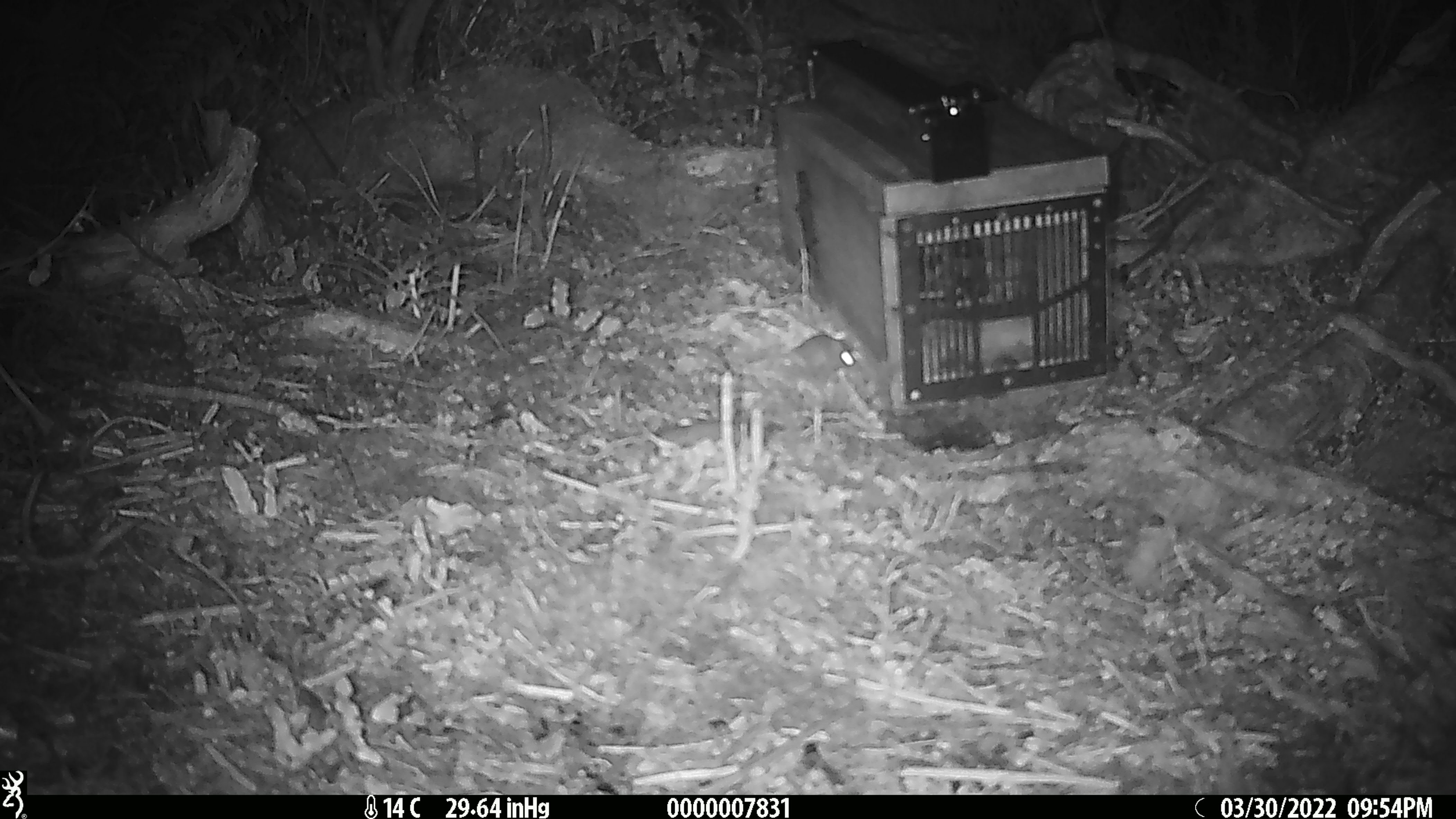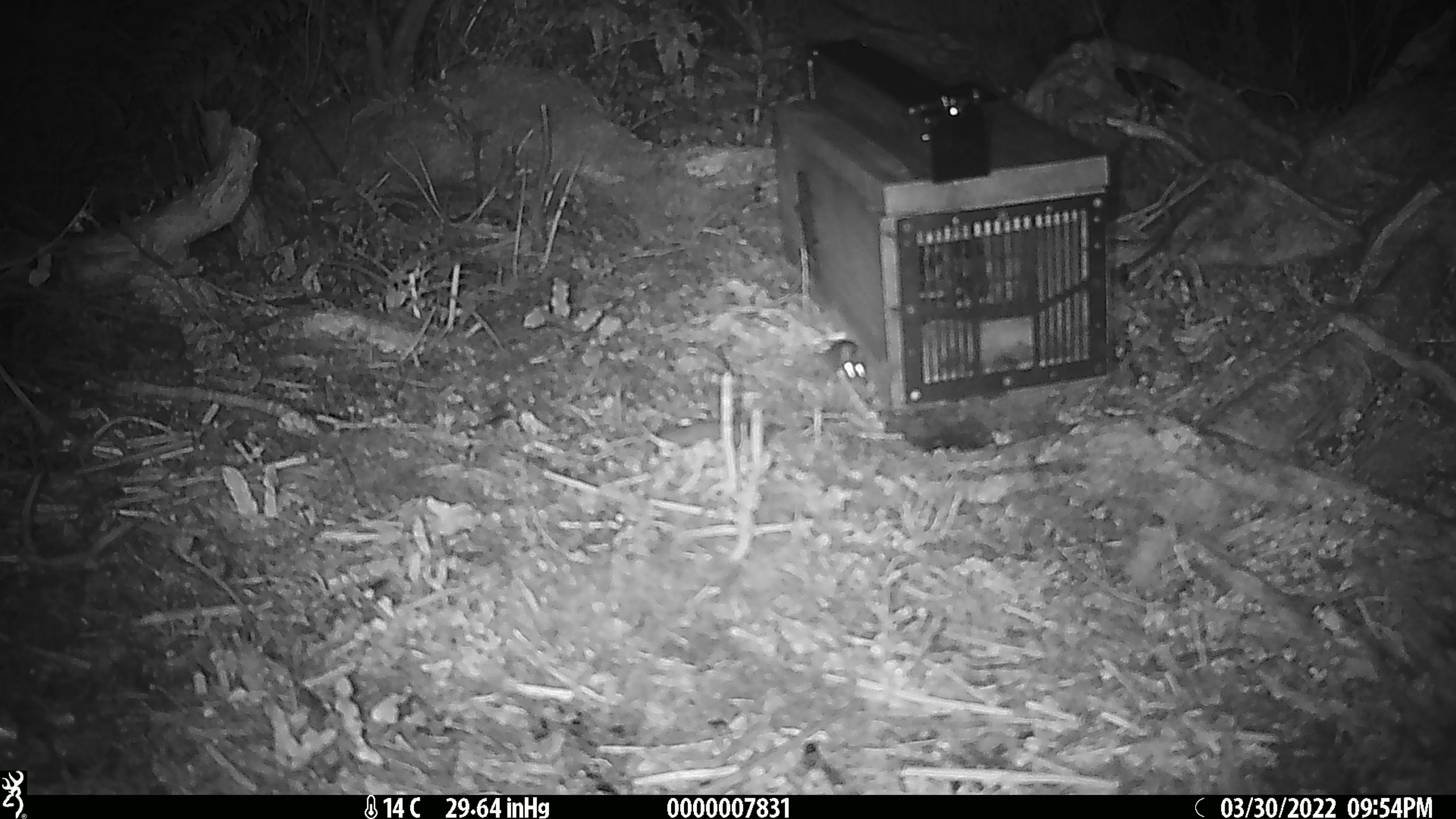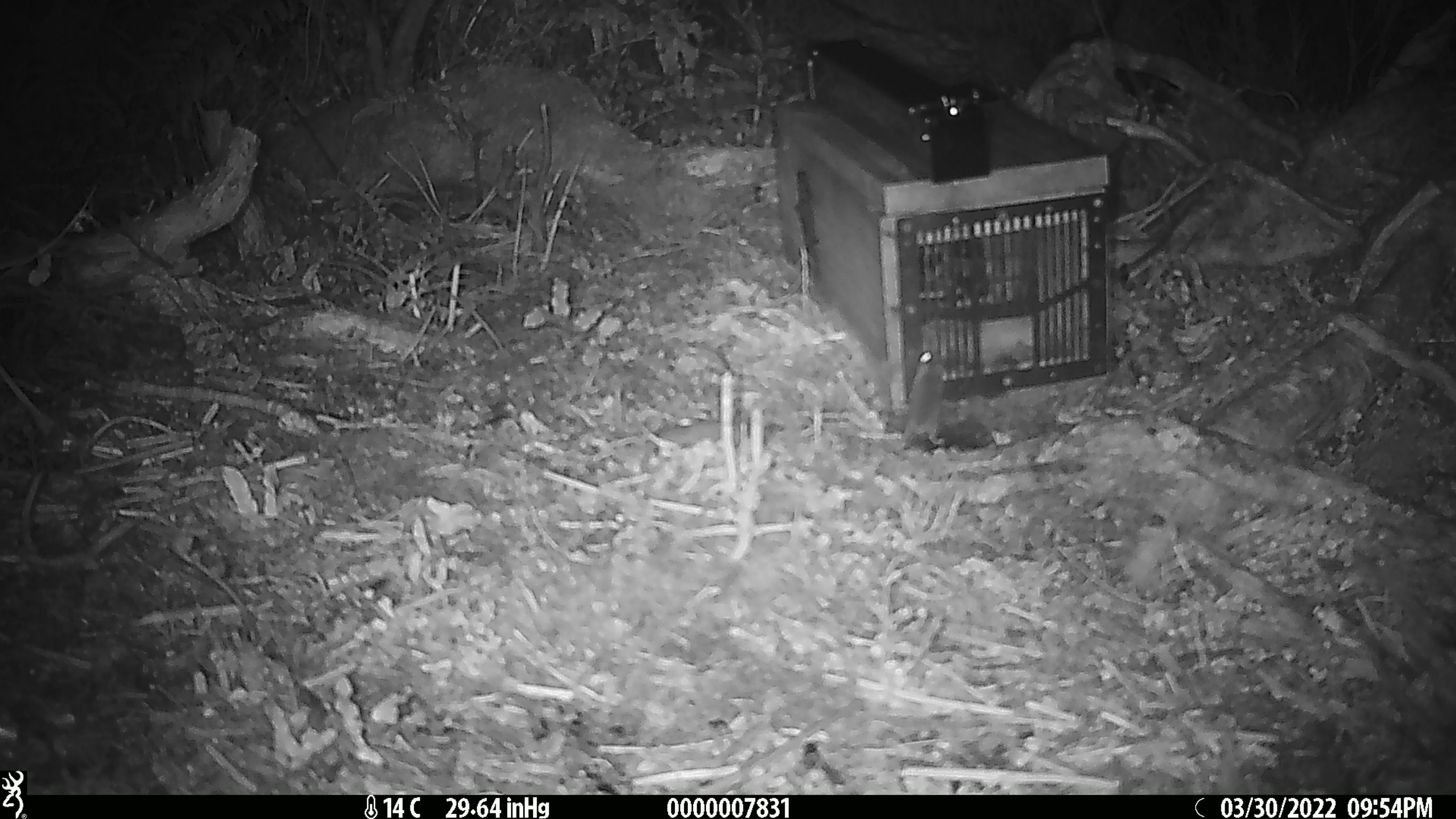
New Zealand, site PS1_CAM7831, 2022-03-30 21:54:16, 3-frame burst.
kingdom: Animalia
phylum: Chordata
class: Mammalia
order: Rodentia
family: Muridae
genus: Mus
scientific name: Mus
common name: mouse